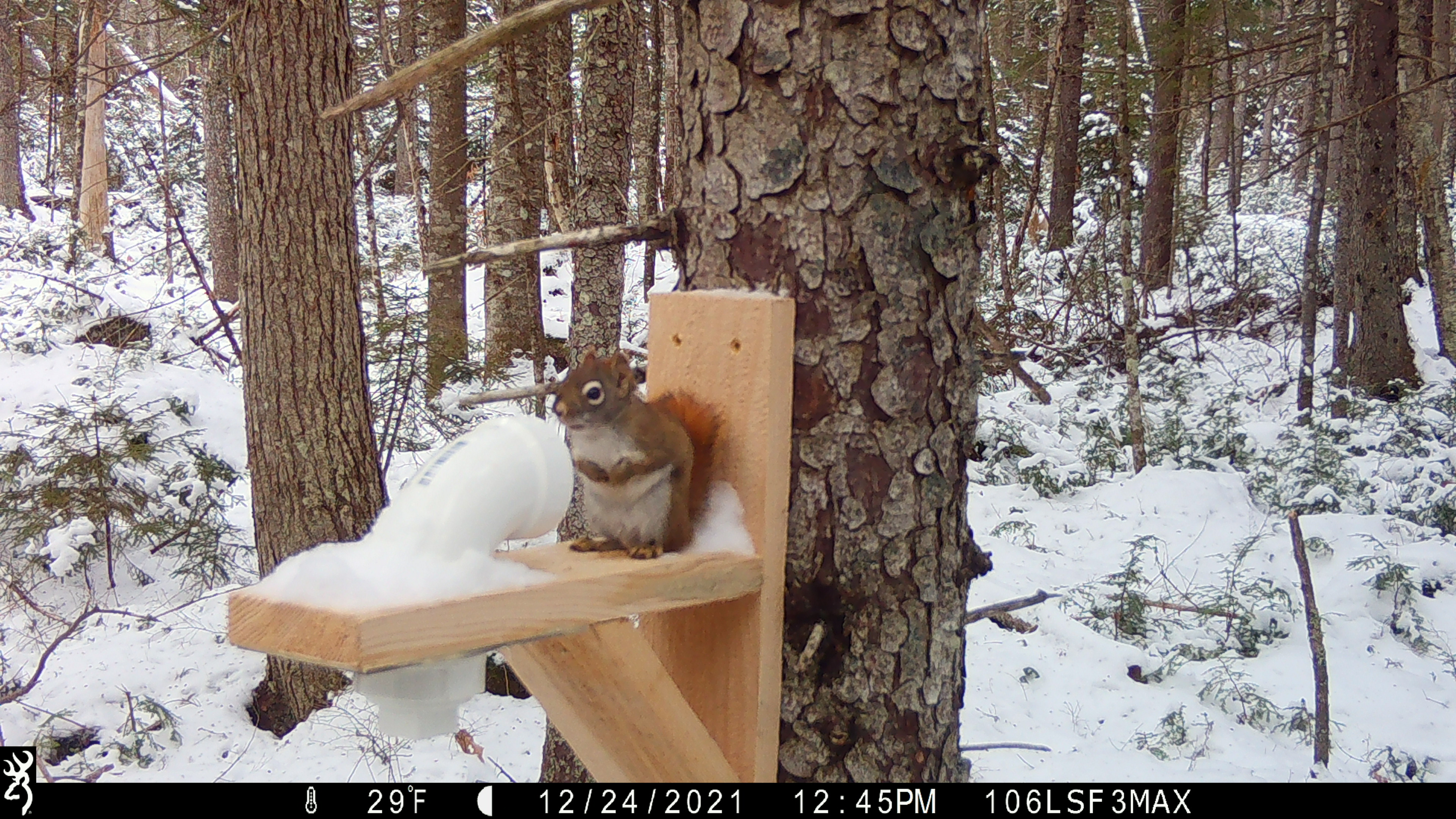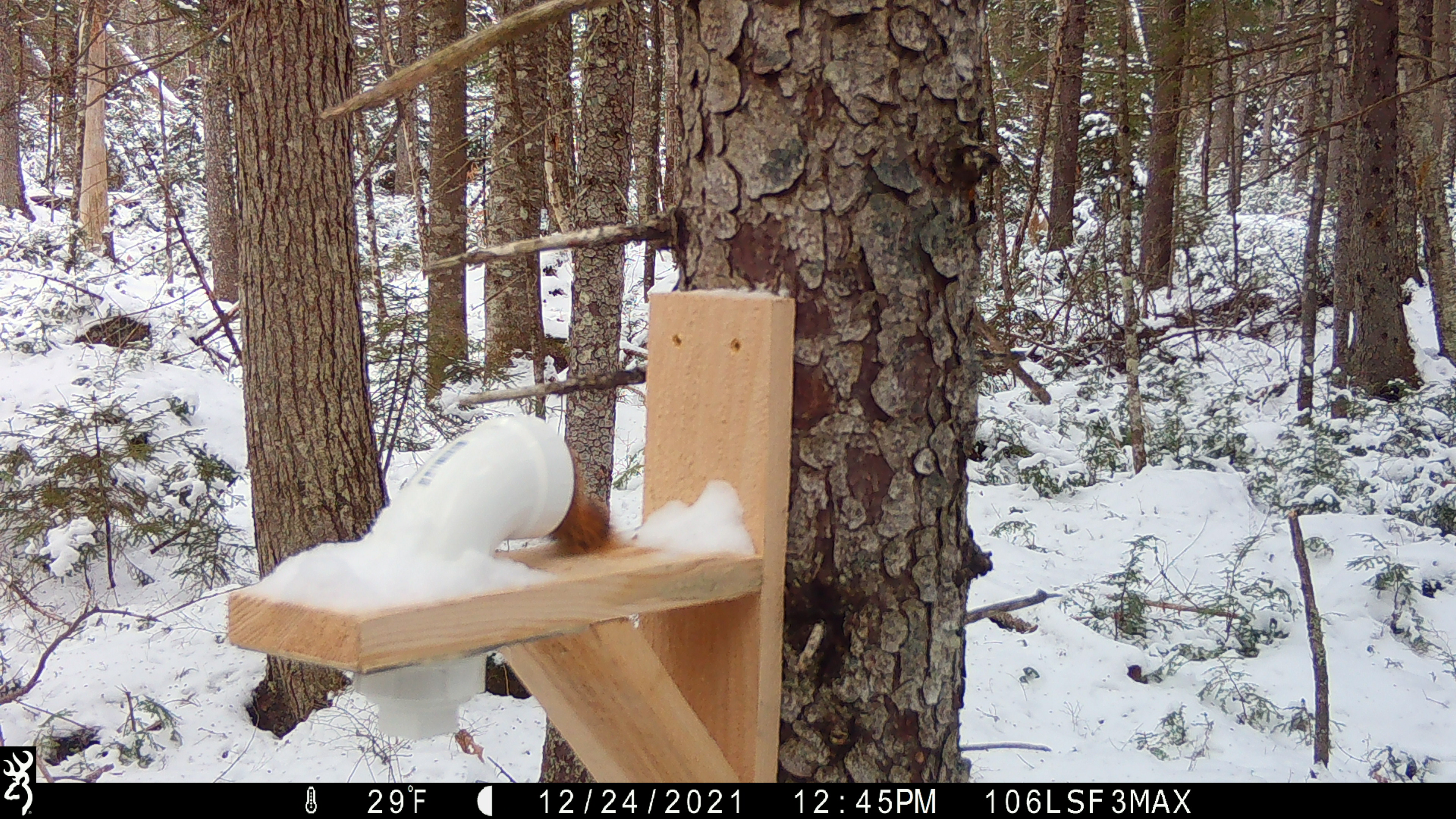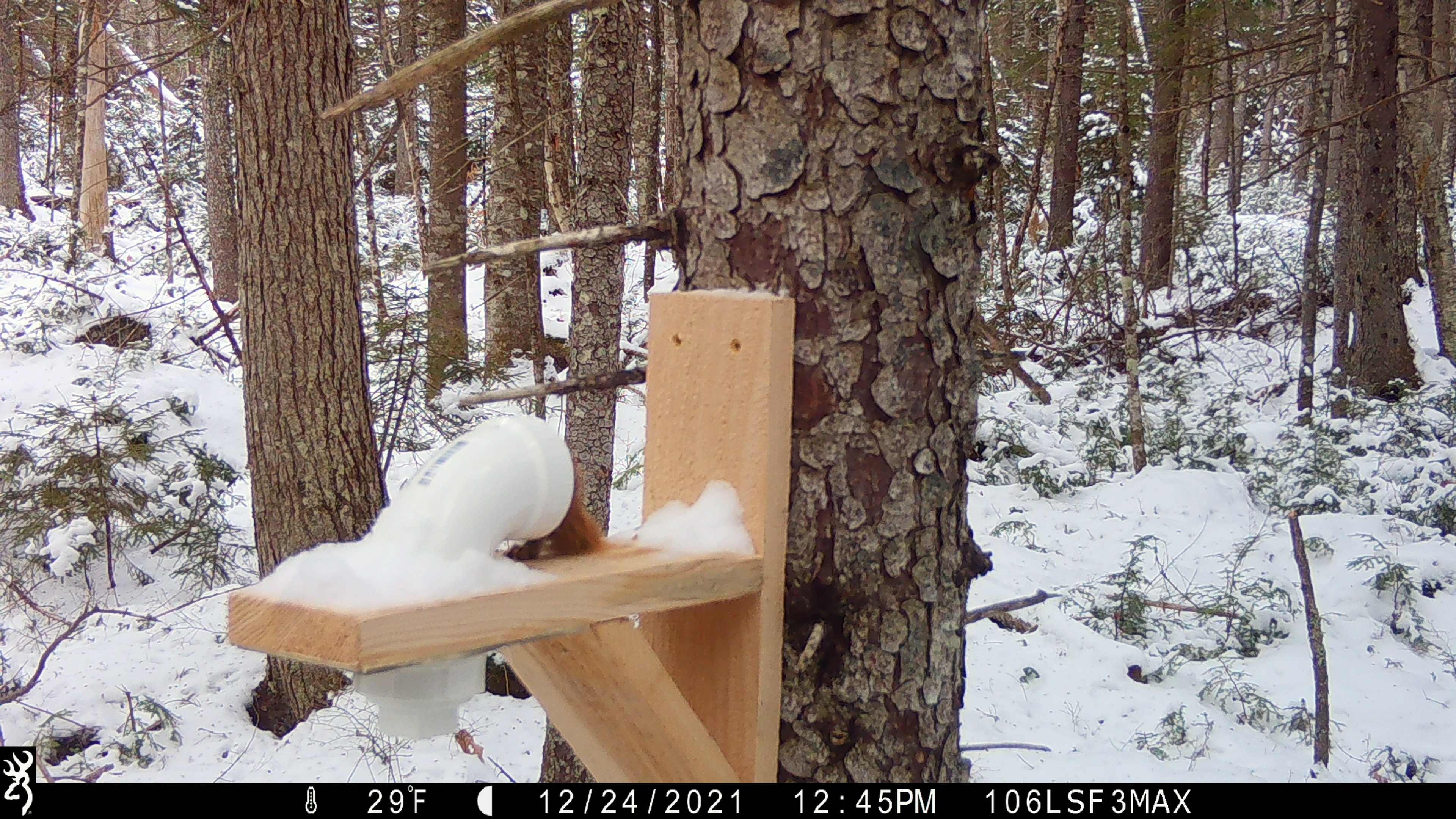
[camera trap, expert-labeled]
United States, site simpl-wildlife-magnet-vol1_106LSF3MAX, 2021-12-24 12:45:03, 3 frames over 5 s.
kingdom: Animalia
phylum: Chordata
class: Mammalia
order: Rodentia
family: Sciuridae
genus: Tamiasciurus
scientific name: Tamiasciurus hudsonicus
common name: red squirrel